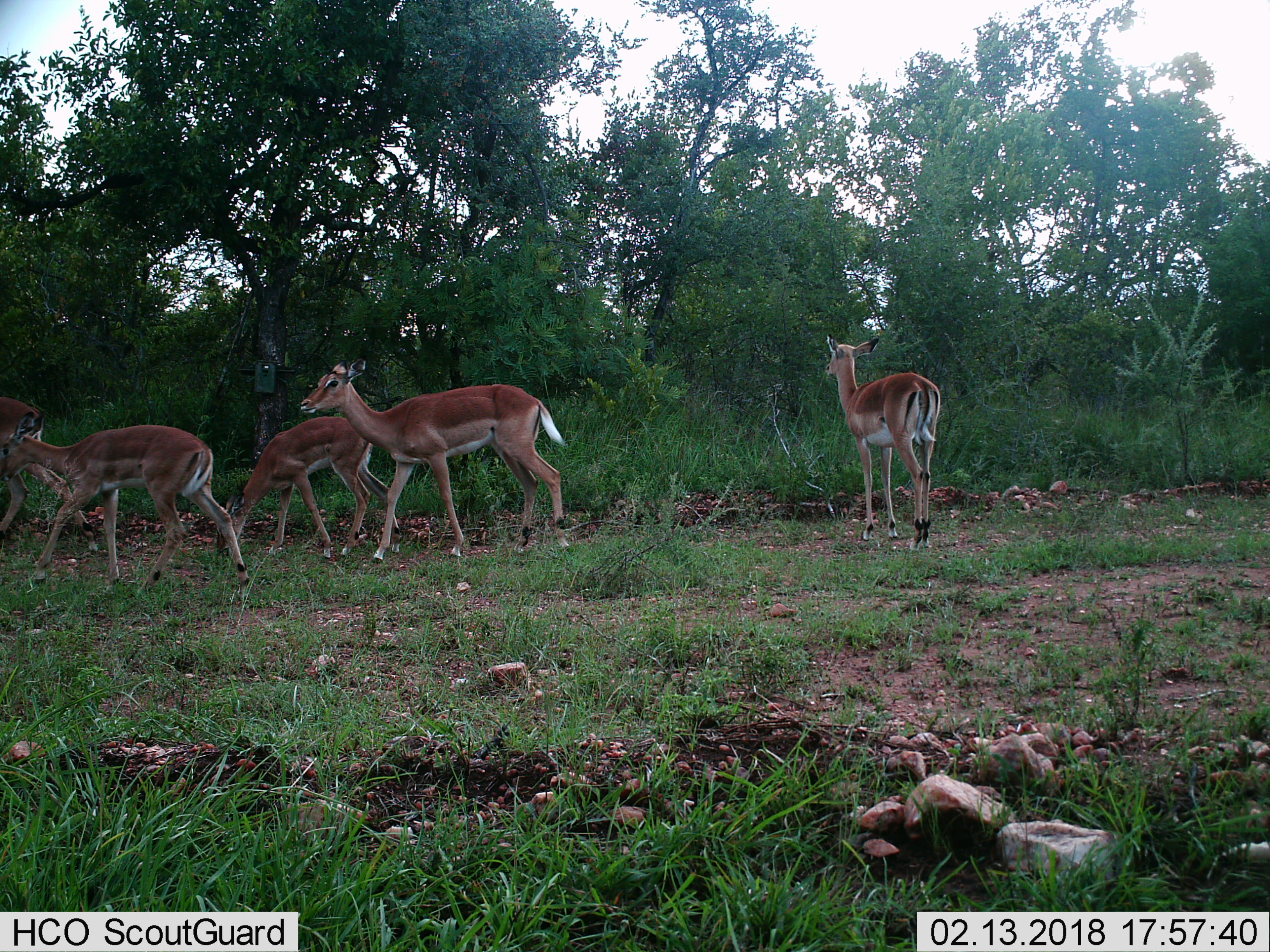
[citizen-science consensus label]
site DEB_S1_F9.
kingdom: Animalia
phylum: Chordata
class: Mammalia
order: Artiodactyla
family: Bovidae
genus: Aepyceros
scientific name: Aepyceros melampus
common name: impala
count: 5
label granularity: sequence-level